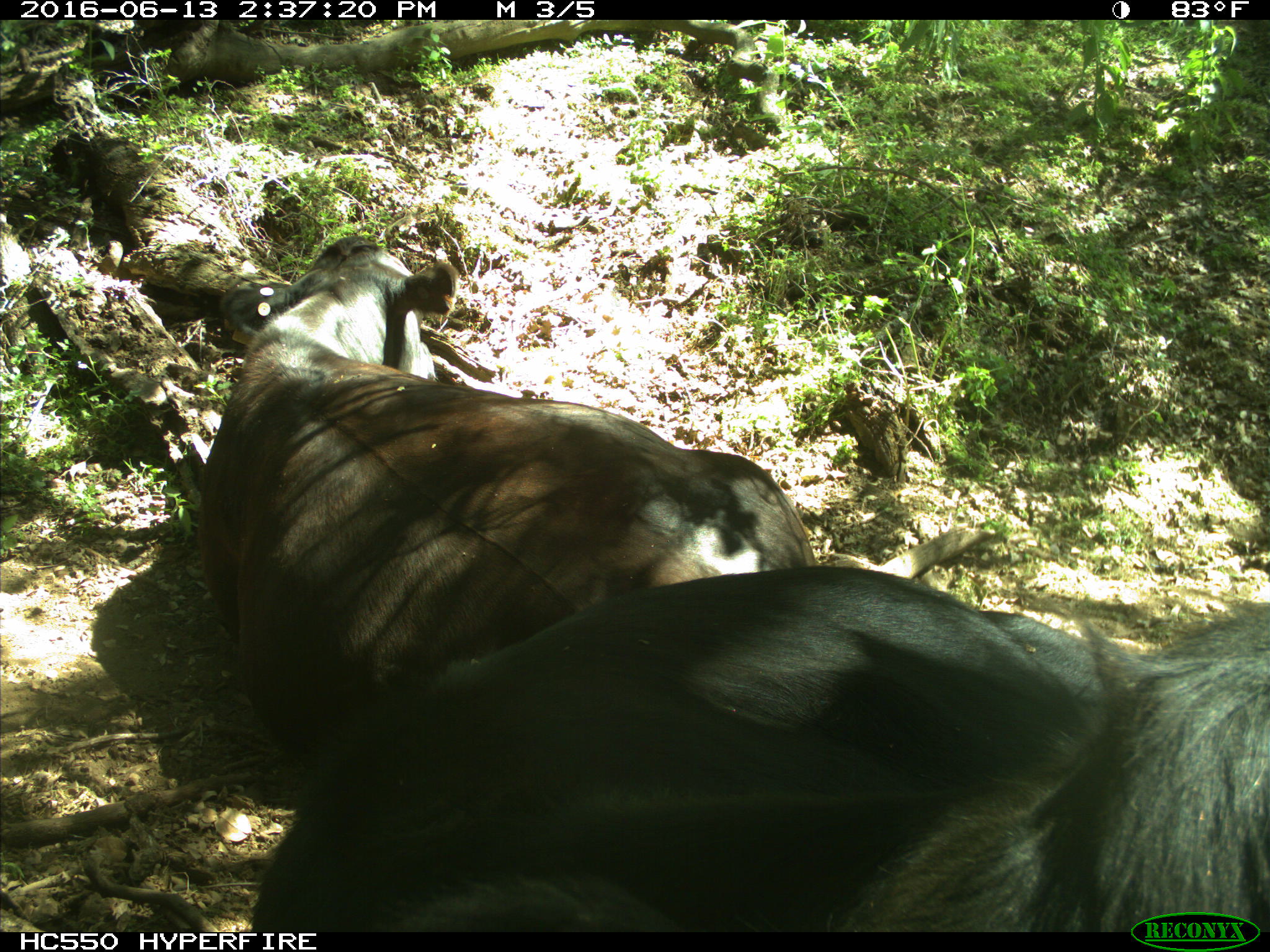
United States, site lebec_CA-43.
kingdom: Animalia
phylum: Chordata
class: Mammalia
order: Artiodactyla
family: Bovidae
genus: Bos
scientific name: Bos taurus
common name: domestic cow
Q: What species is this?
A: Bos taurus (domestic cow).